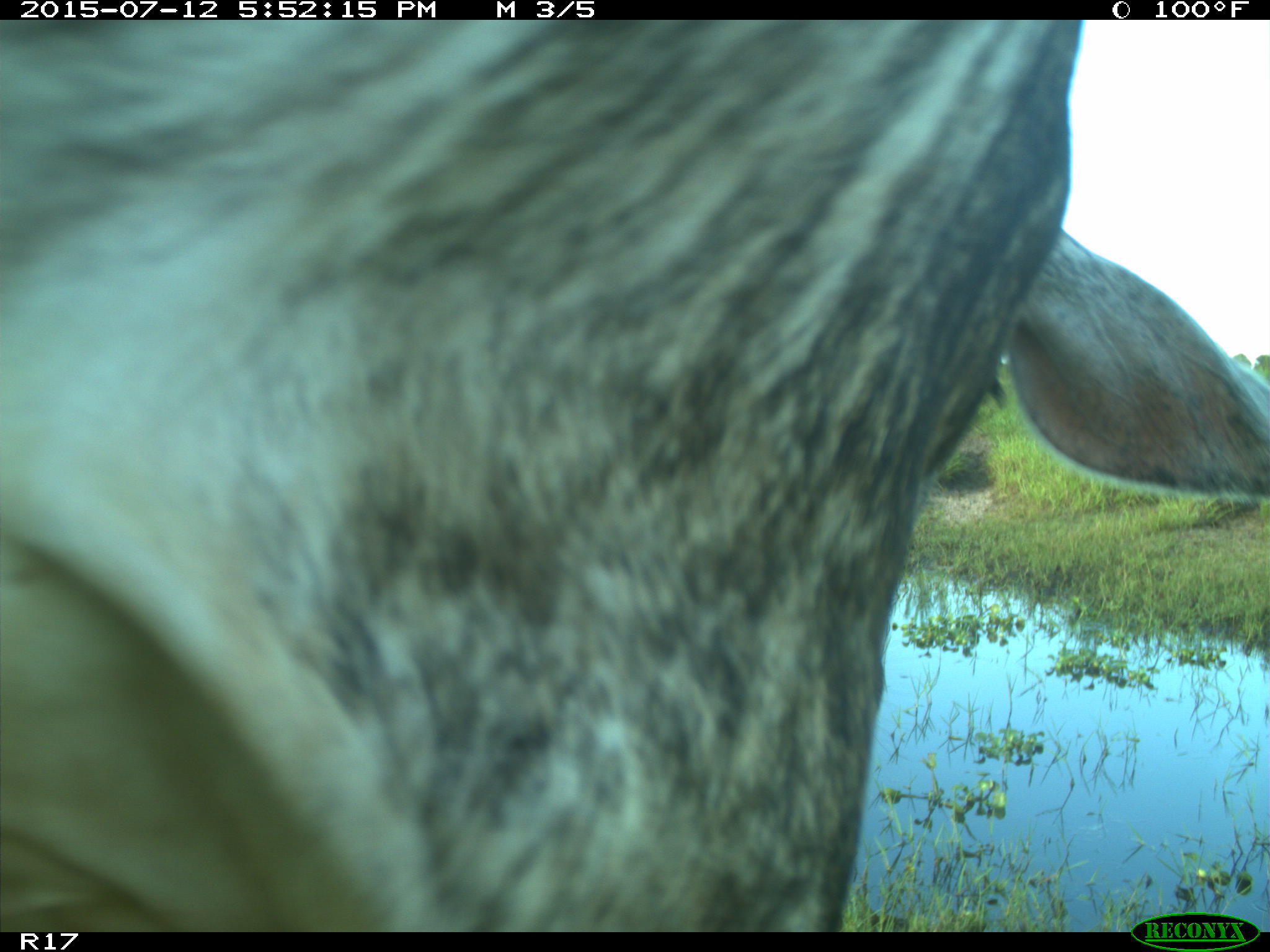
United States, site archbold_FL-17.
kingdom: Animalia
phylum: Chordata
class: Mammalia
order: Artiodactyla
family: Bovidae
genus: Bos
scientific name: Bos taurus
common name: domestic cow